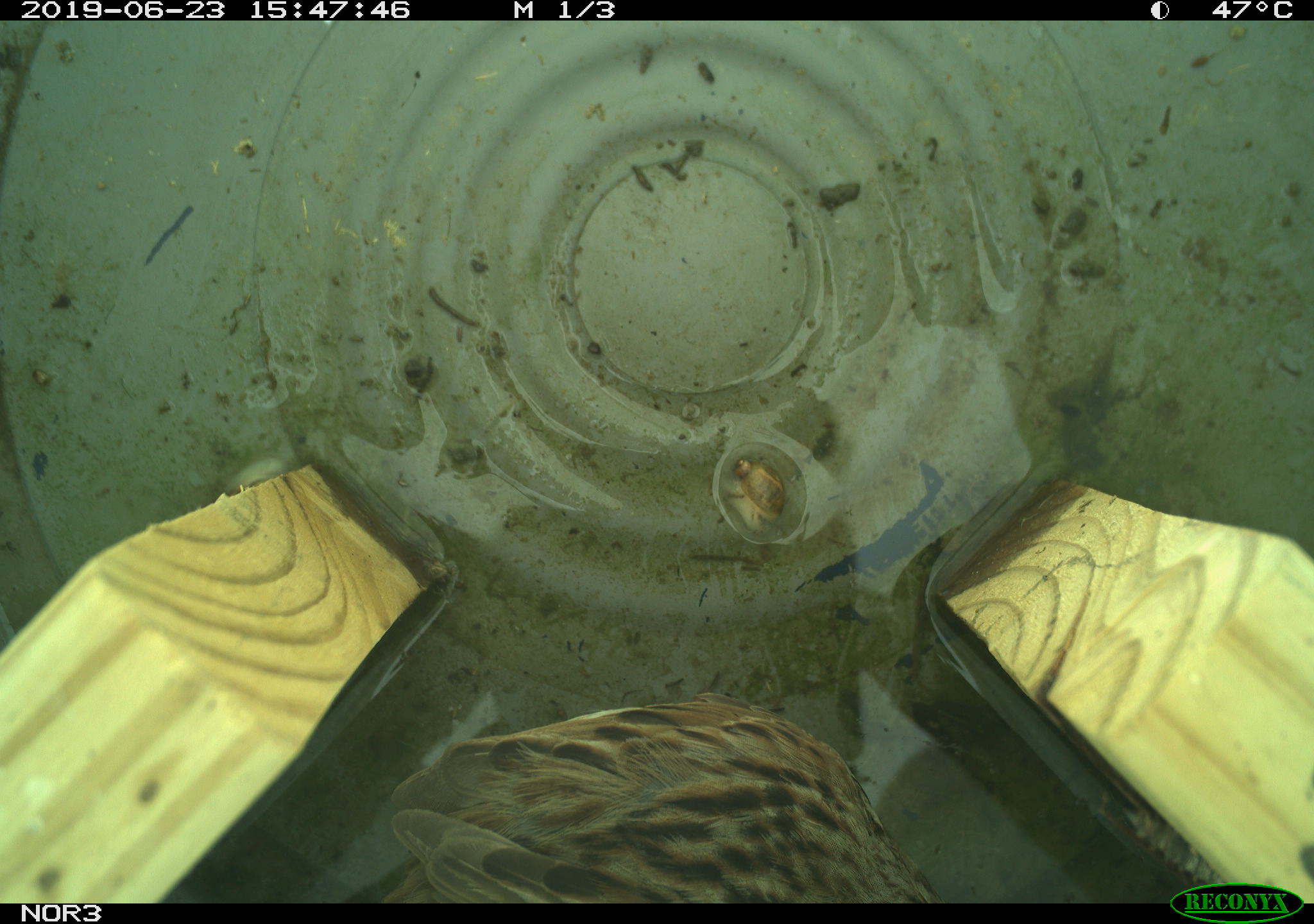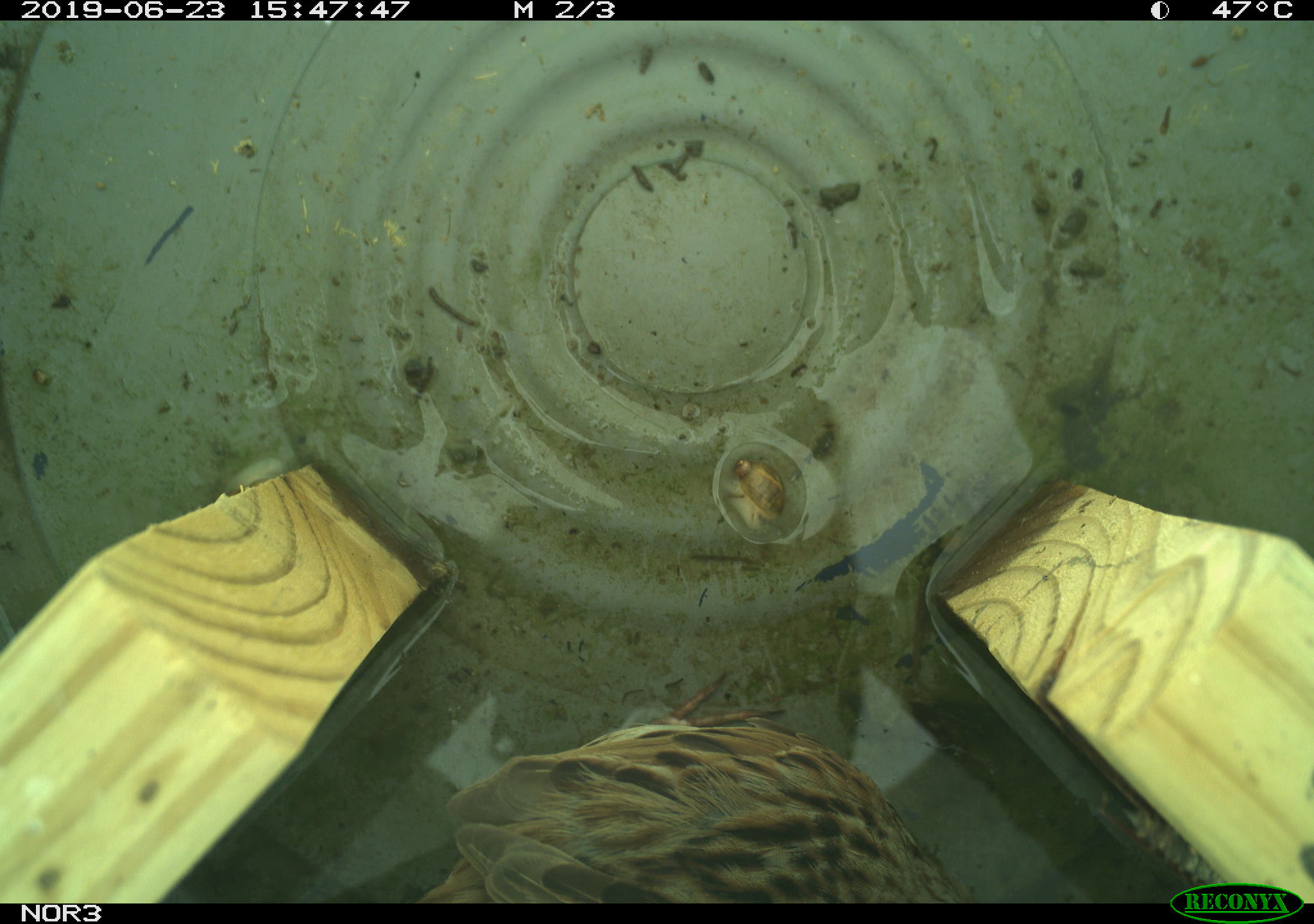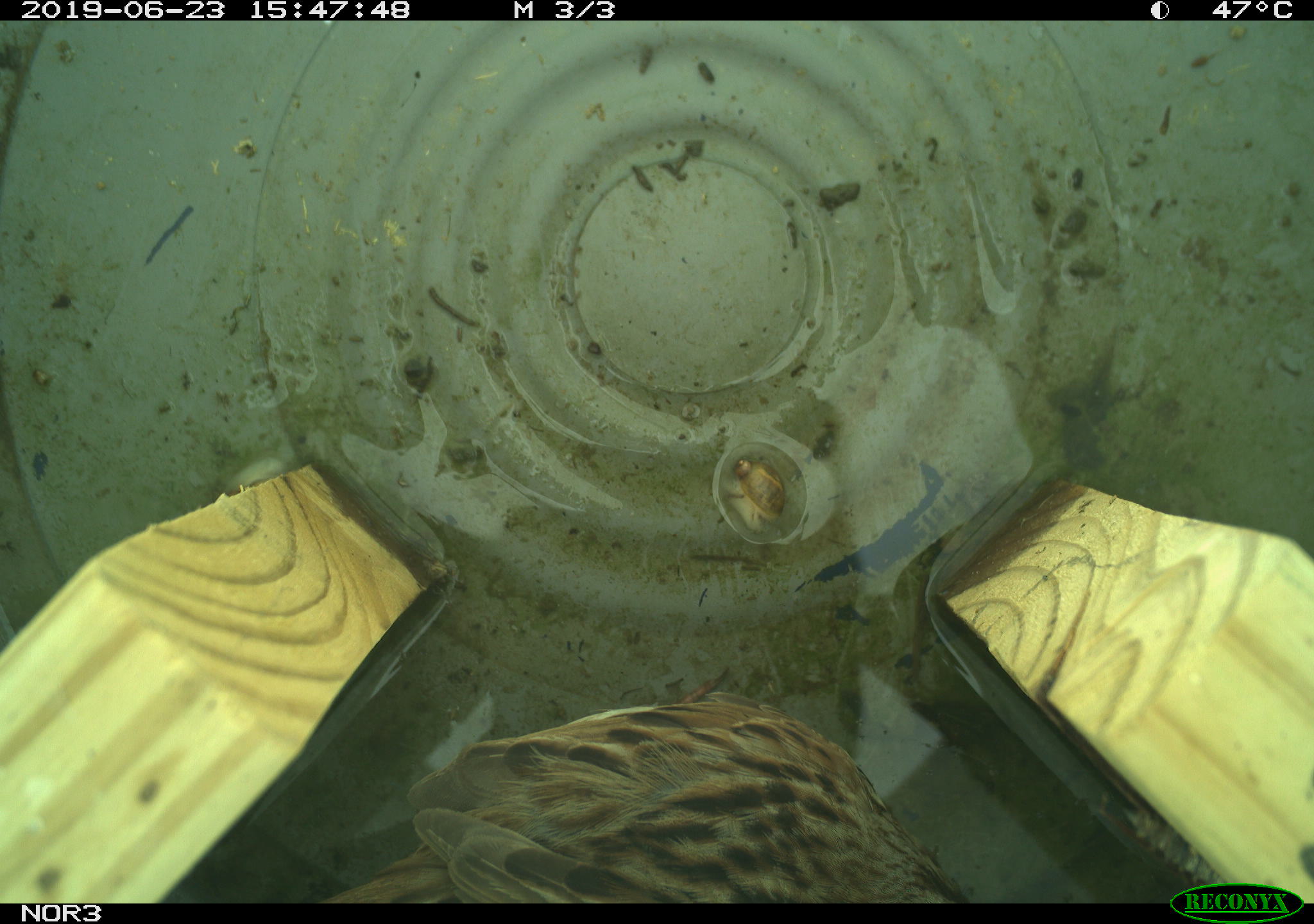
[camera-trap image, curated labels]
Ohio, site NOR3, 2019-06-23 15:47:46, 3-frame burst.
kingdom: Animalia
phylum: Chordata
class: Aves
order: Passeriformes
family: Passerellidae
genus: Melospiza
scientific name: Melospiza melodia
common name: song sparrow